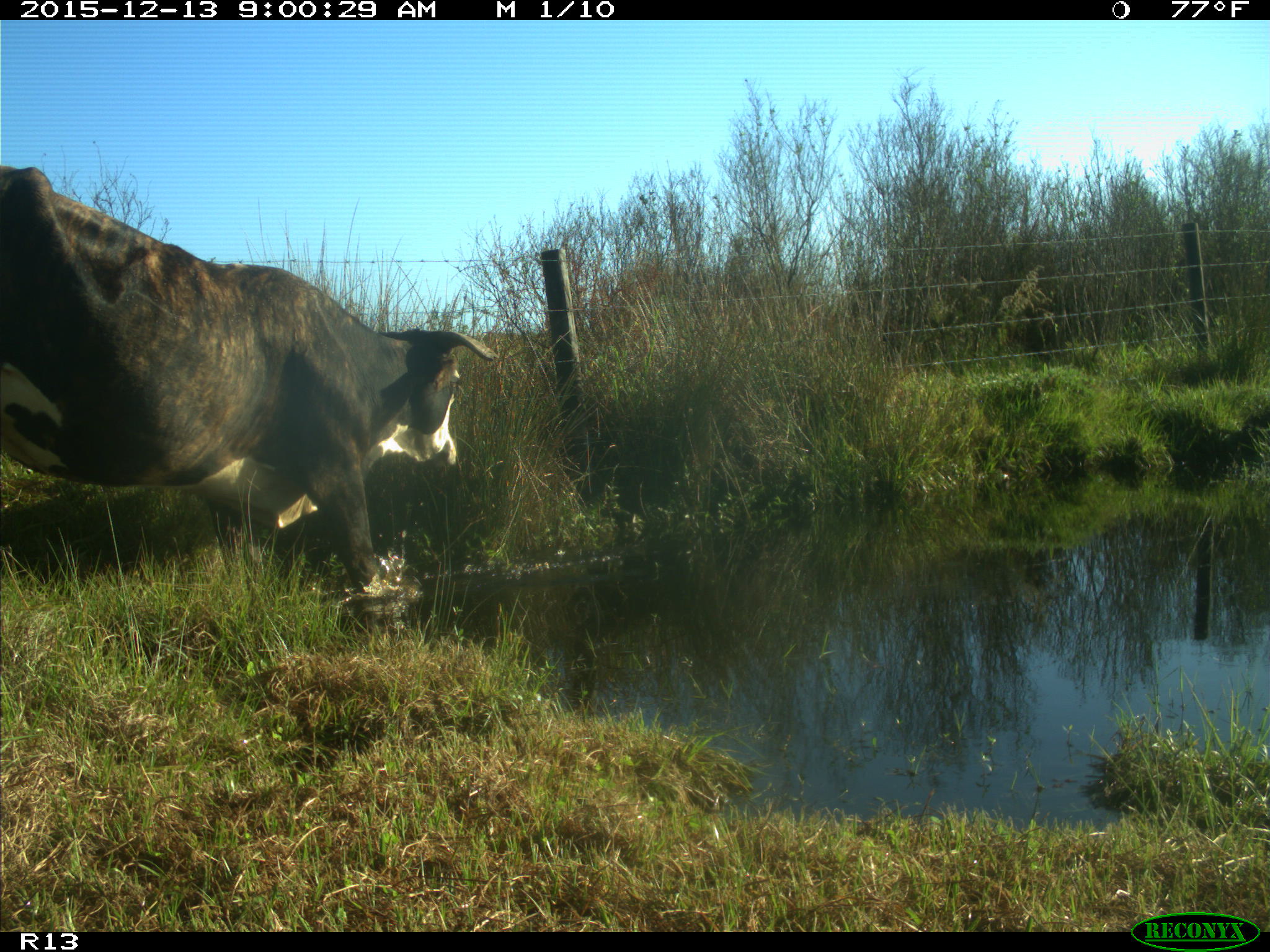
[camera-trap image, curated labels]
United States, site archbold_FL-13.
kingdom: Animalia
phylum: Chordata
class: Mammalia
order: Artiodactyla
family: Bovidae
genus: Bos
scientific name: Bos taurus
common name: domestic cow